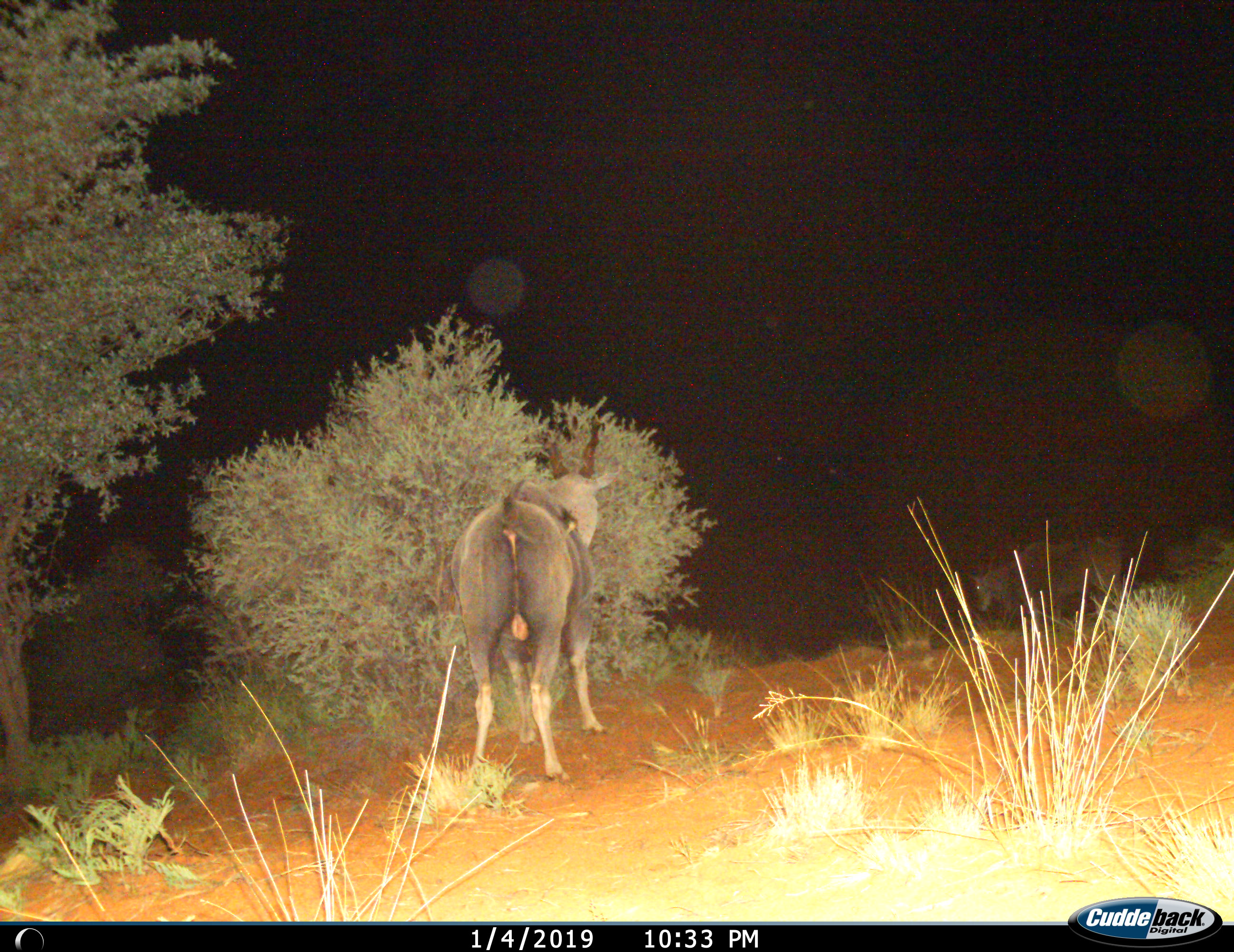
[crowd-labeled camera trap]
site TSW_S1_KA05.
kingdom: Animalia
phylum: Chordata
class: Mammalia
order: Artiodactyla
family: Bovidae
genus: Tragelaphus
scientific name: Tragelaphus oryx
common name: eland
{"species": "eland (Tragelaphus oryx)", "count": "1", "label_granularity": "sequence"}